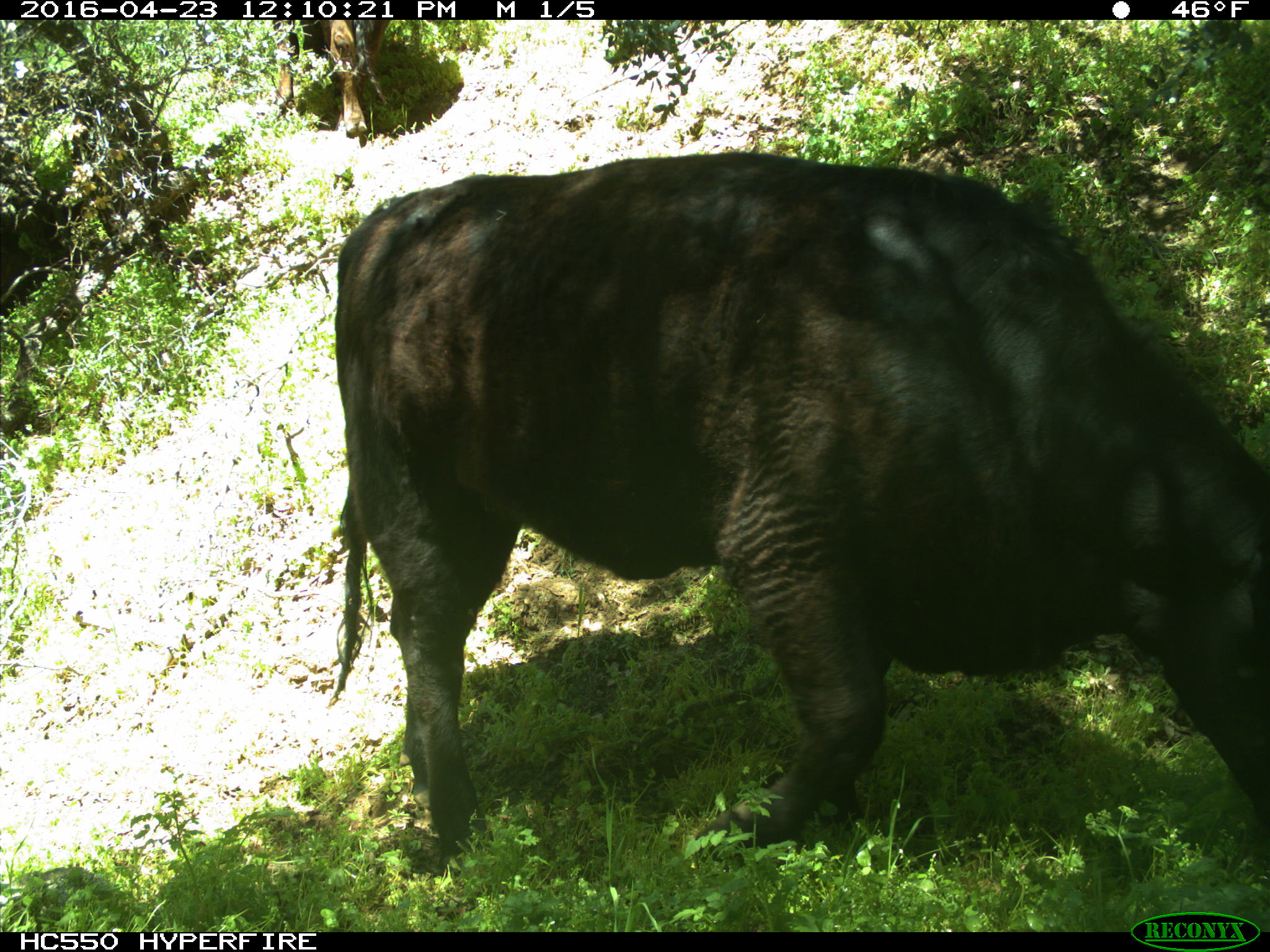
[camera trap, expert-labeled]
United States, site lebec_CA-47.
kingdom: Animalia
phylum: Chordata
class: Mammalia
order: Artiodactyla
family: Bovidae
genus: Bos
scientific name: Bos taurus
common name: domestic cow